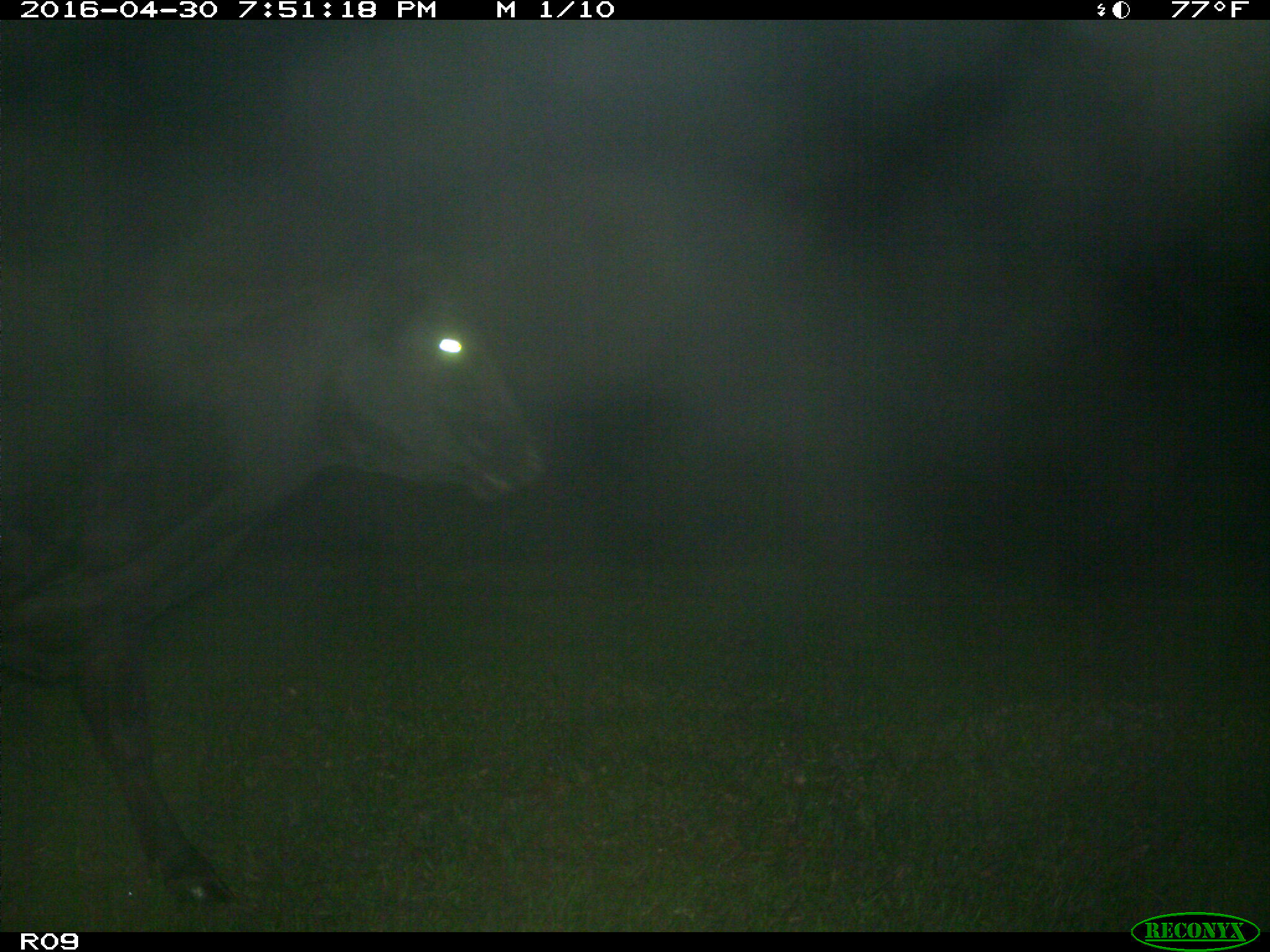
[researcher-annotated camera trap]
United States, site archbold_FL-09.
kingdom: Animalia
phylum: Chordata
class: Mammalia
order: Artiodactyla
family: Bovidae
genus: Bos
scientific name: Bos taurus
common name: domestic cow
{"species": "Bos taurus (domestic cow)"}